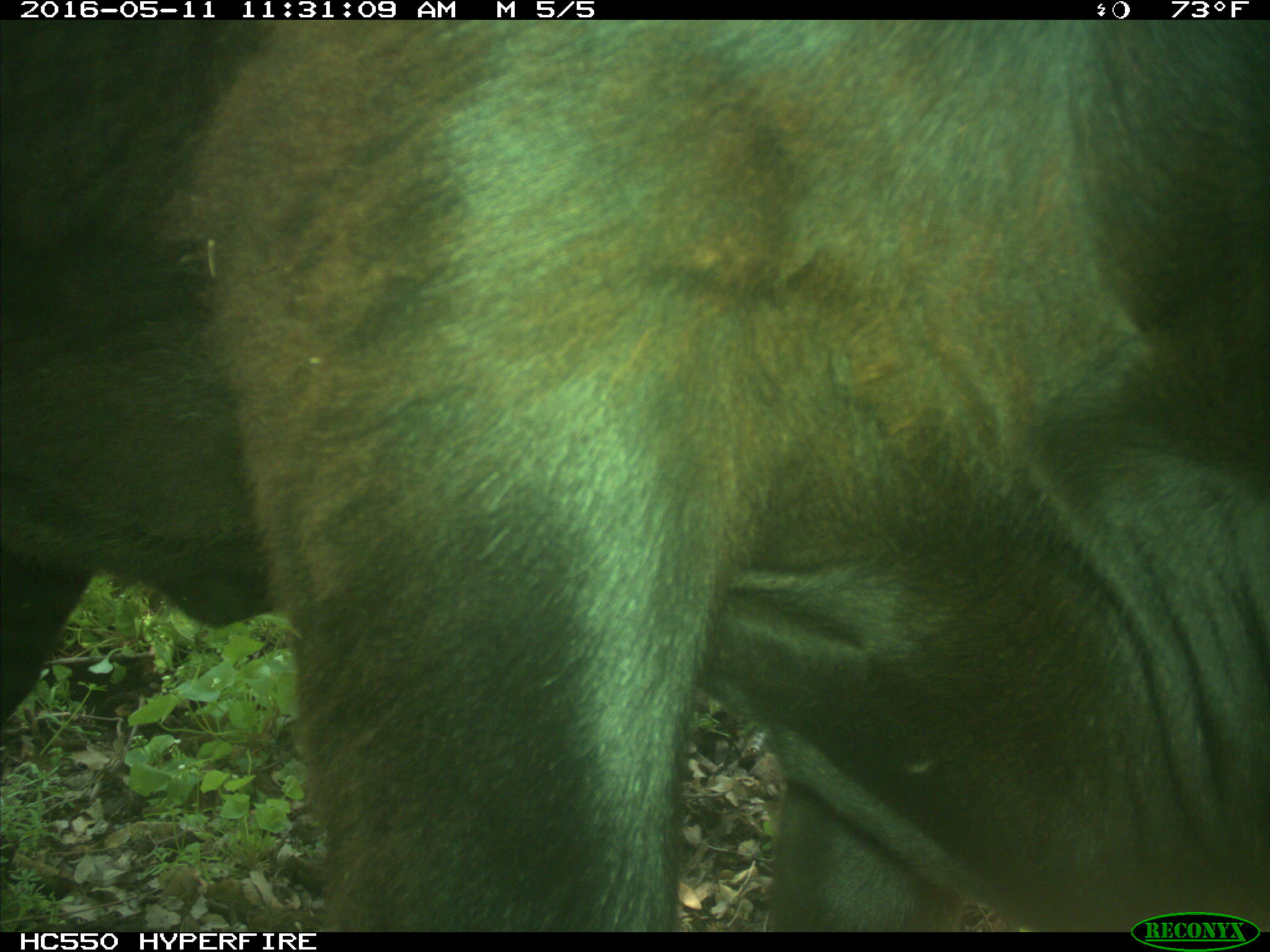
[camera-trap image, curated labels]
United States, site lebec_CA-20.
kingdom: Animalia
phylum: Chordata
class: Mammalia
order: Artiodactyla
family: Bovidae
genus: Bos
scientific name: Bos taurus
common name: domestic cow